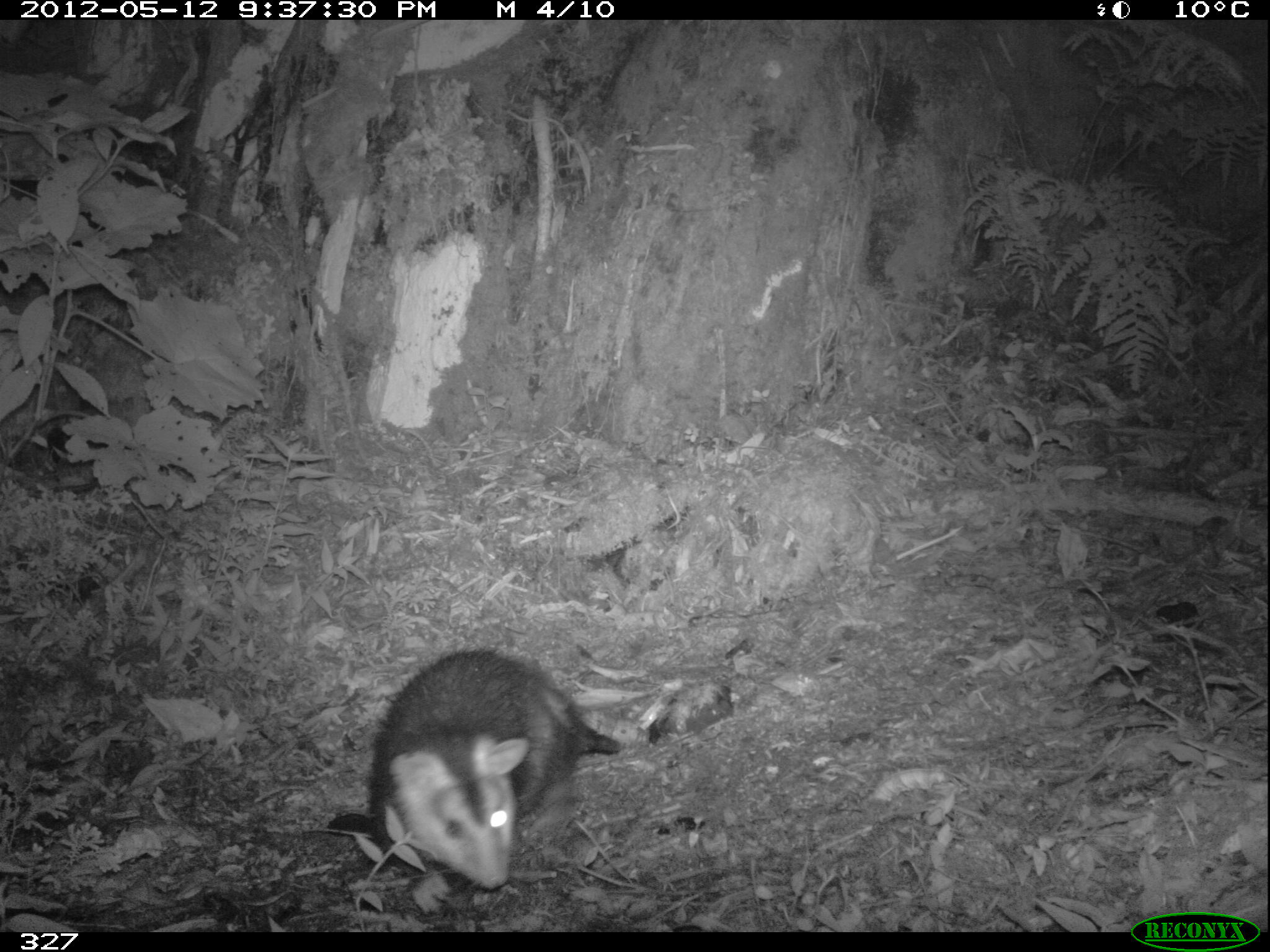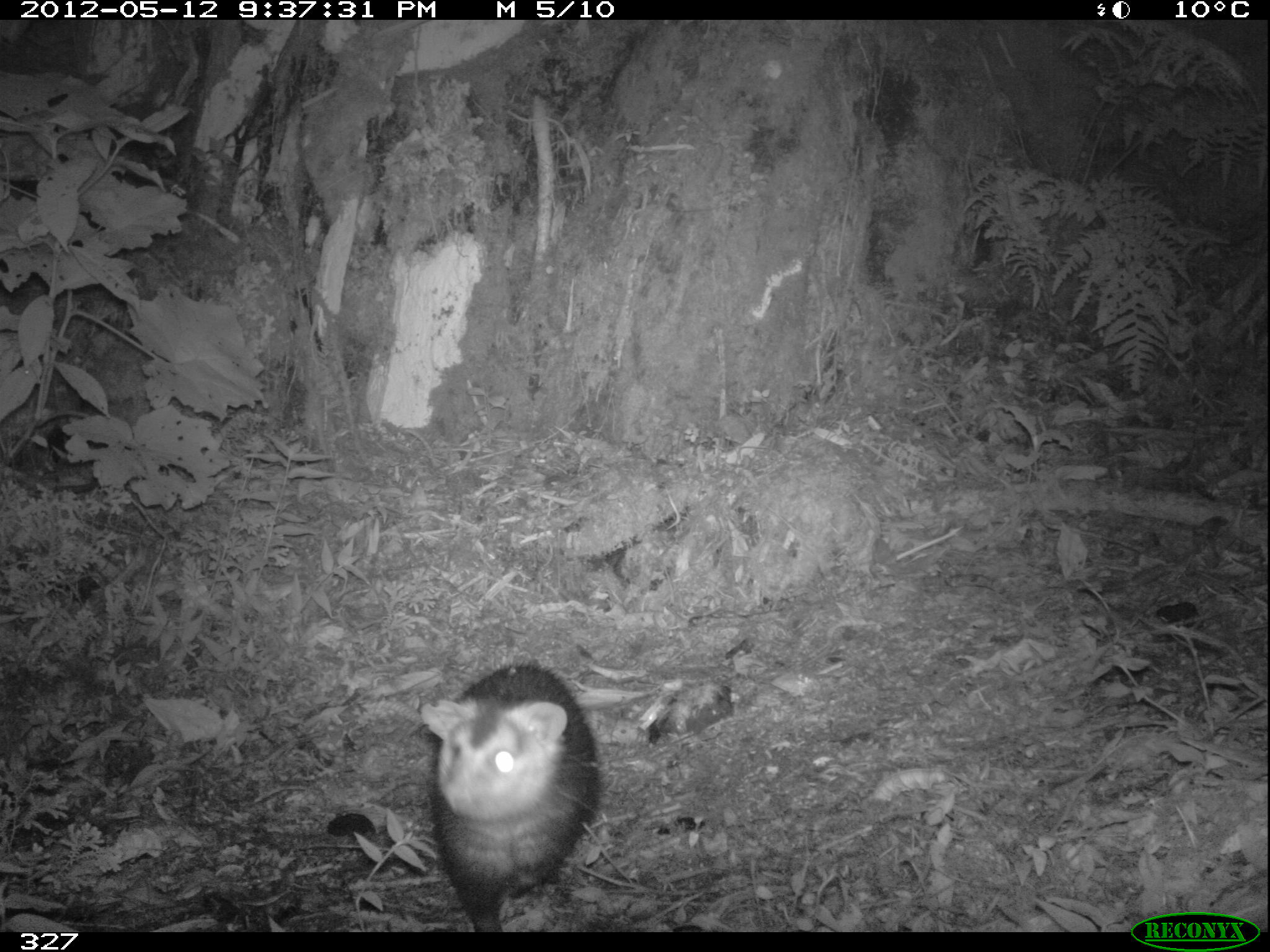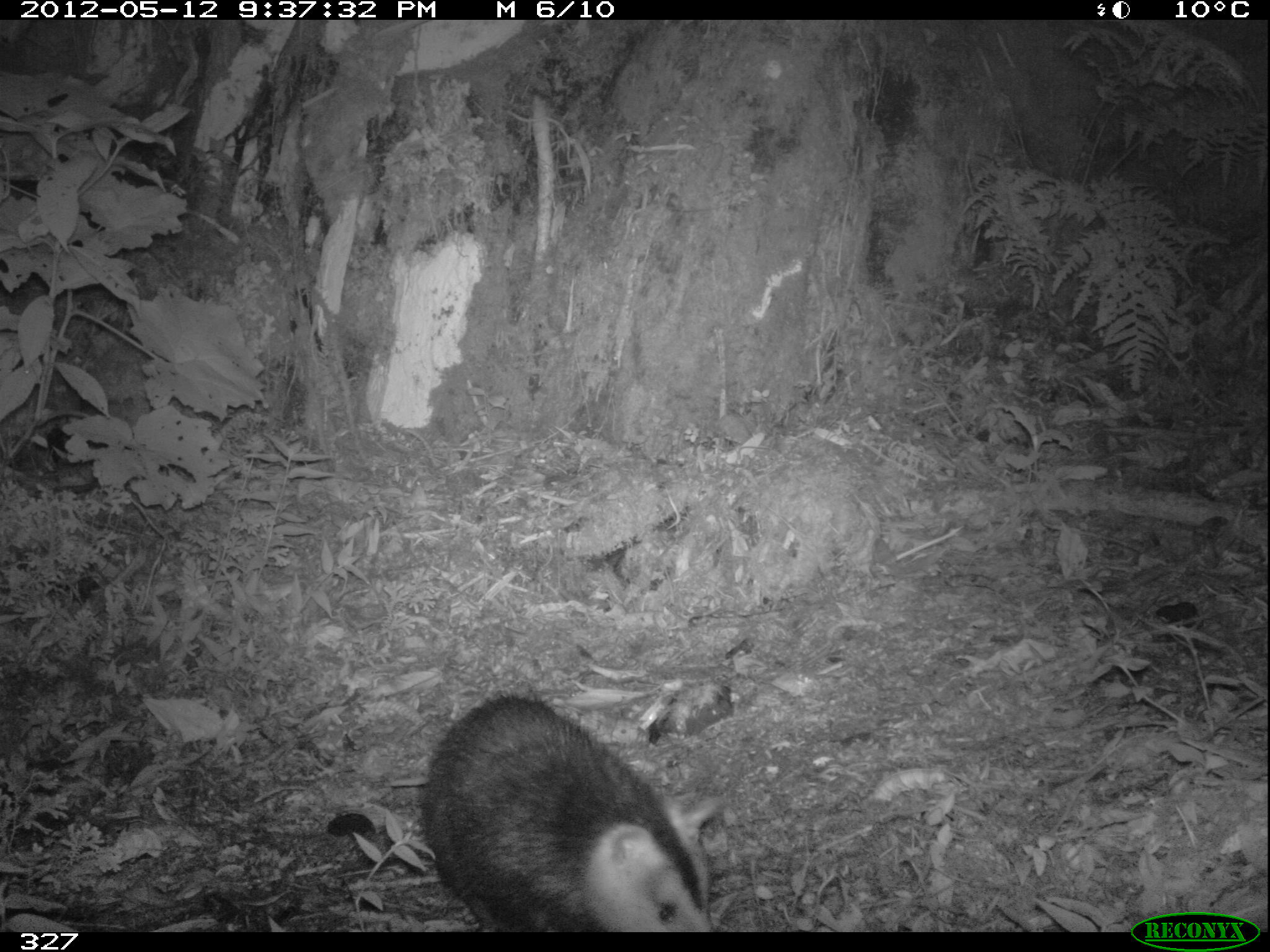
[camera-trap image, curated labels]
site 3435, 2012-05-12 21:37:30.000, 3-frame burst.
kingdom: Animalia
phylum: Chordata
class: Mammalia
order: Didelphimorphia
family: Didelphidae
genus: Didelphis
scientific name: Didelphis pernigra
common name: andean white-eared opossum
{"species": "Didelphis pernigra (andean white-eared opossum)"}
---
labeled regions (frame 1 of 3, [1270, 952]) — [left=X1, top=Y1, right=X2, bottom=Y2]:
didelphis pernigra: [left=366, top=644, right=621, bottom=912]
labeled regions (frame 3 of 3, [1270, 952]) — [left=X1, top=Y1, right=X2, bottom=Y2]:
didelphis pernigra: [left=412, top=690, right=725, bottom=925]